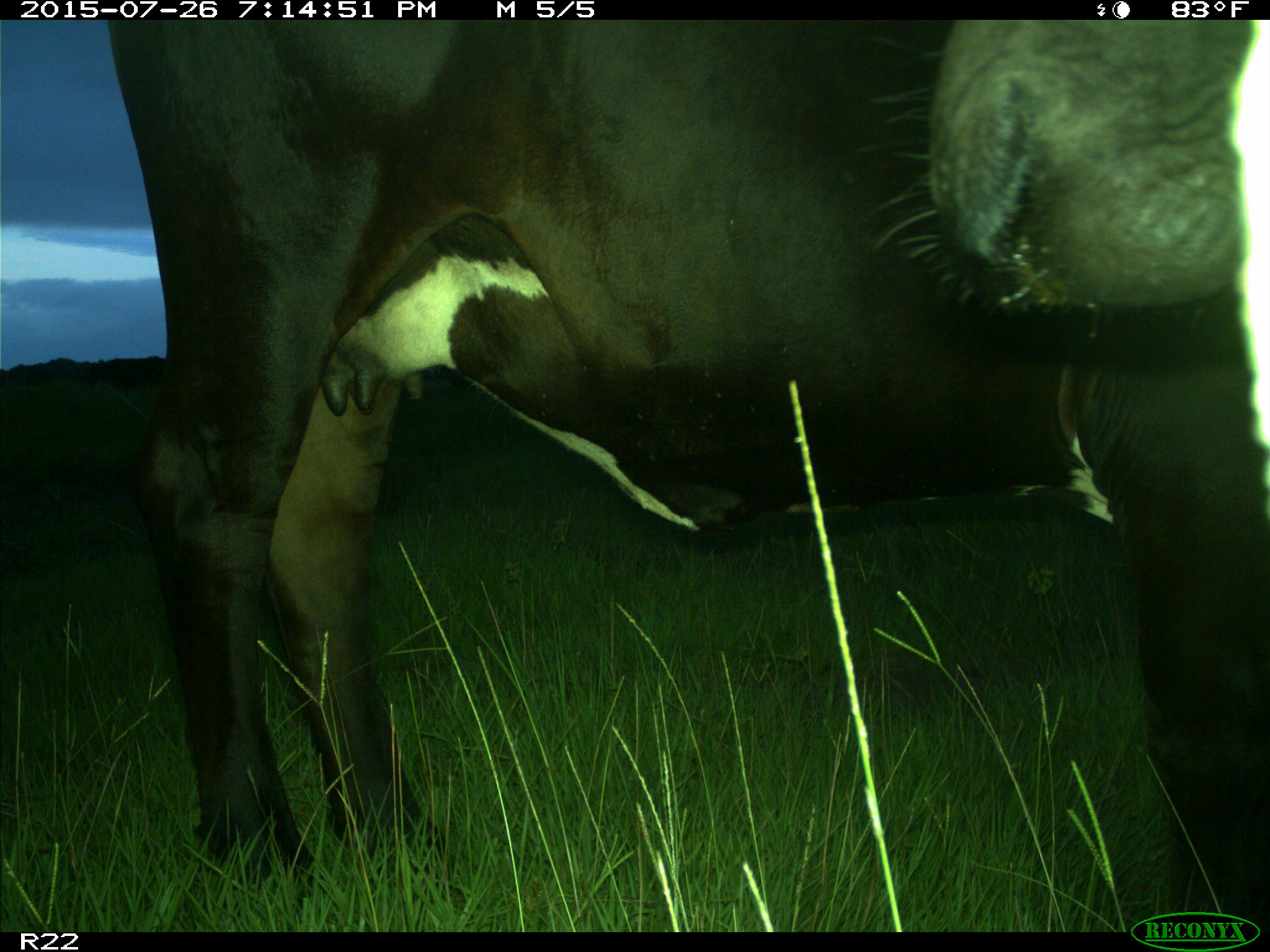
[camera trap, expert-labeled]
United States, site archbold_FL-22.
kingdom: Animalia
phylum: Chordata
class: Mammalia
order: Artiodactyla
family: Bovidae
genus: Bos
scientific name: Bos taurus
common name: domestic cow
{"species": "Bos taurus (domestic cow)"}